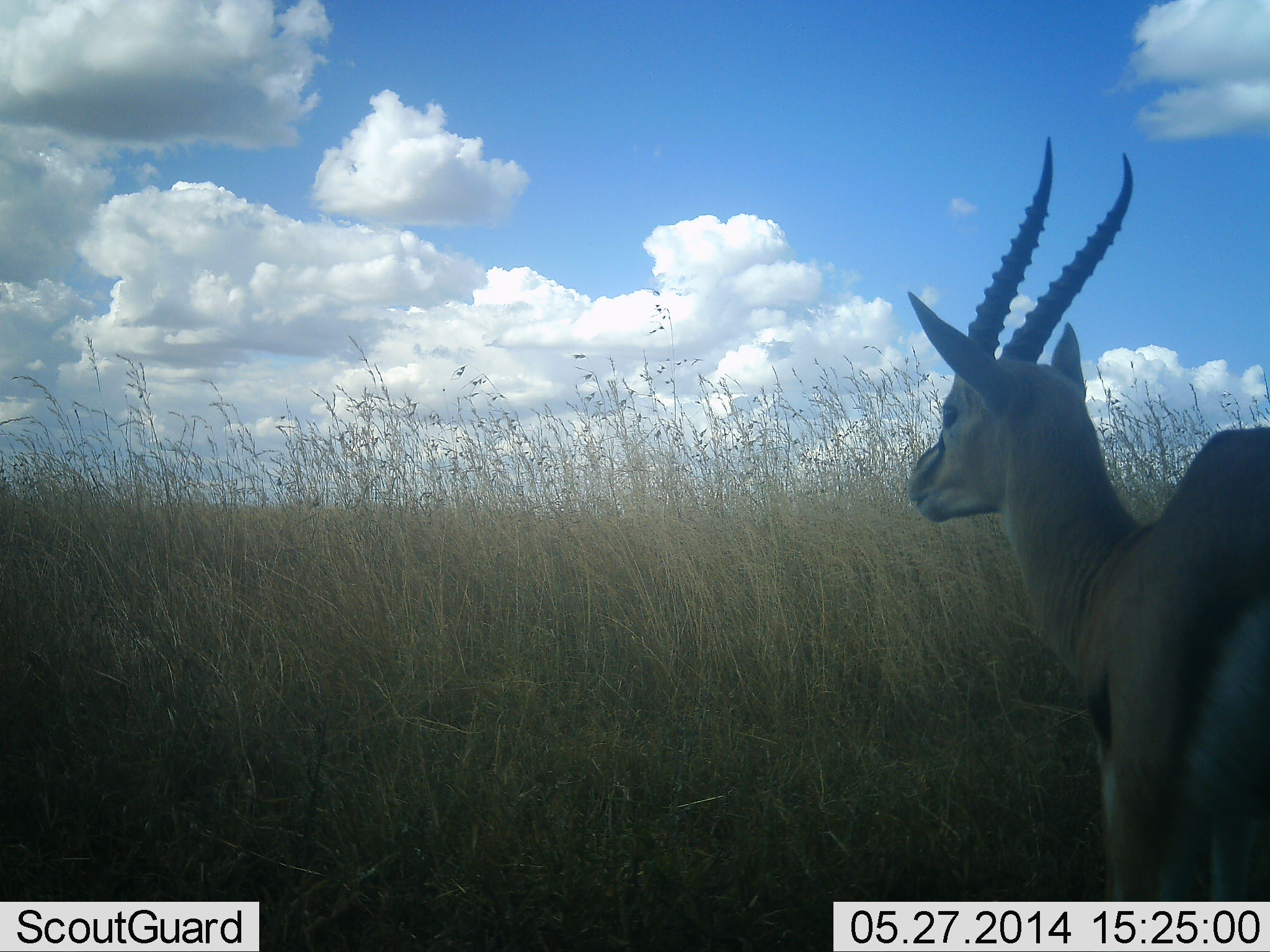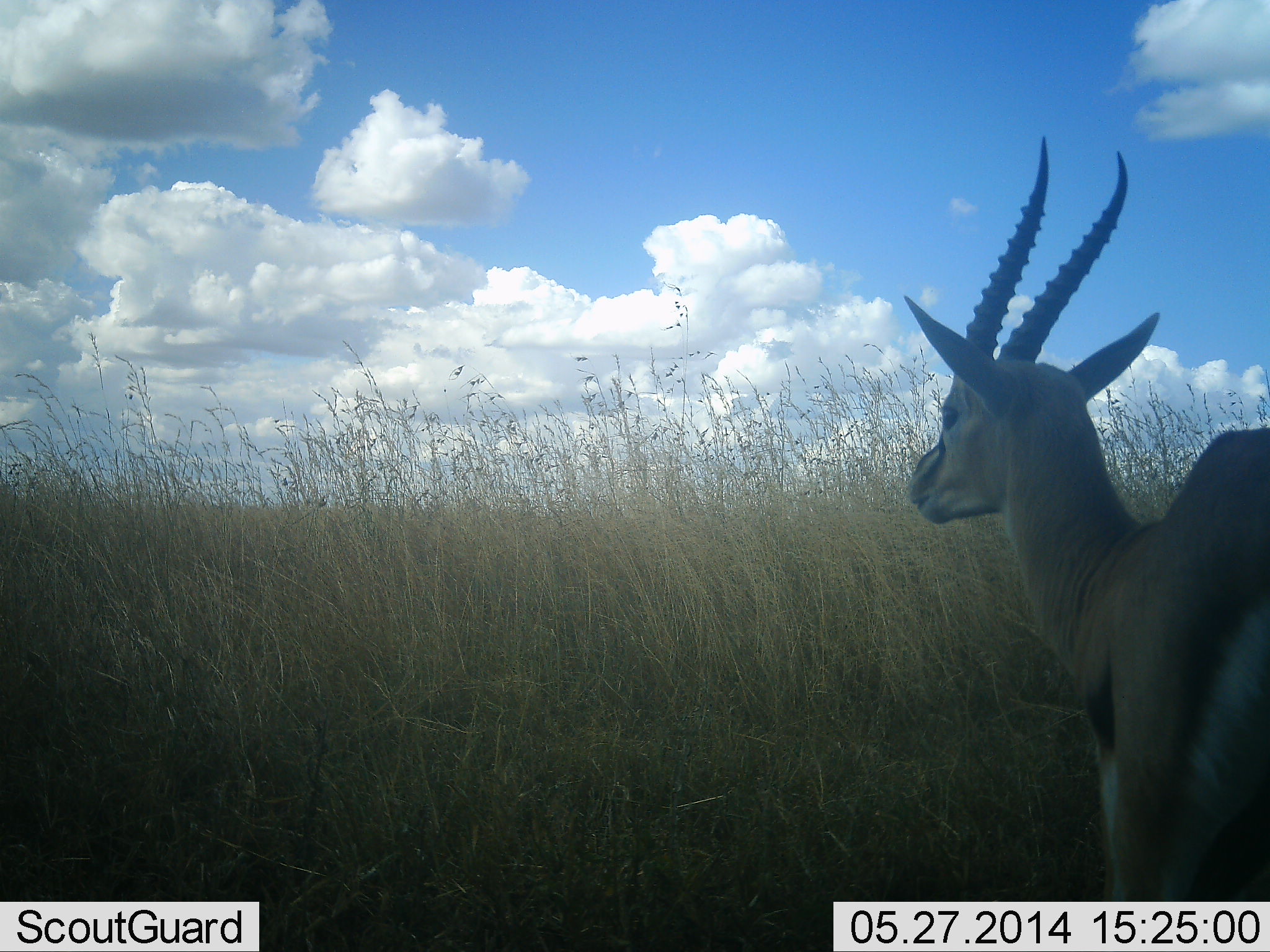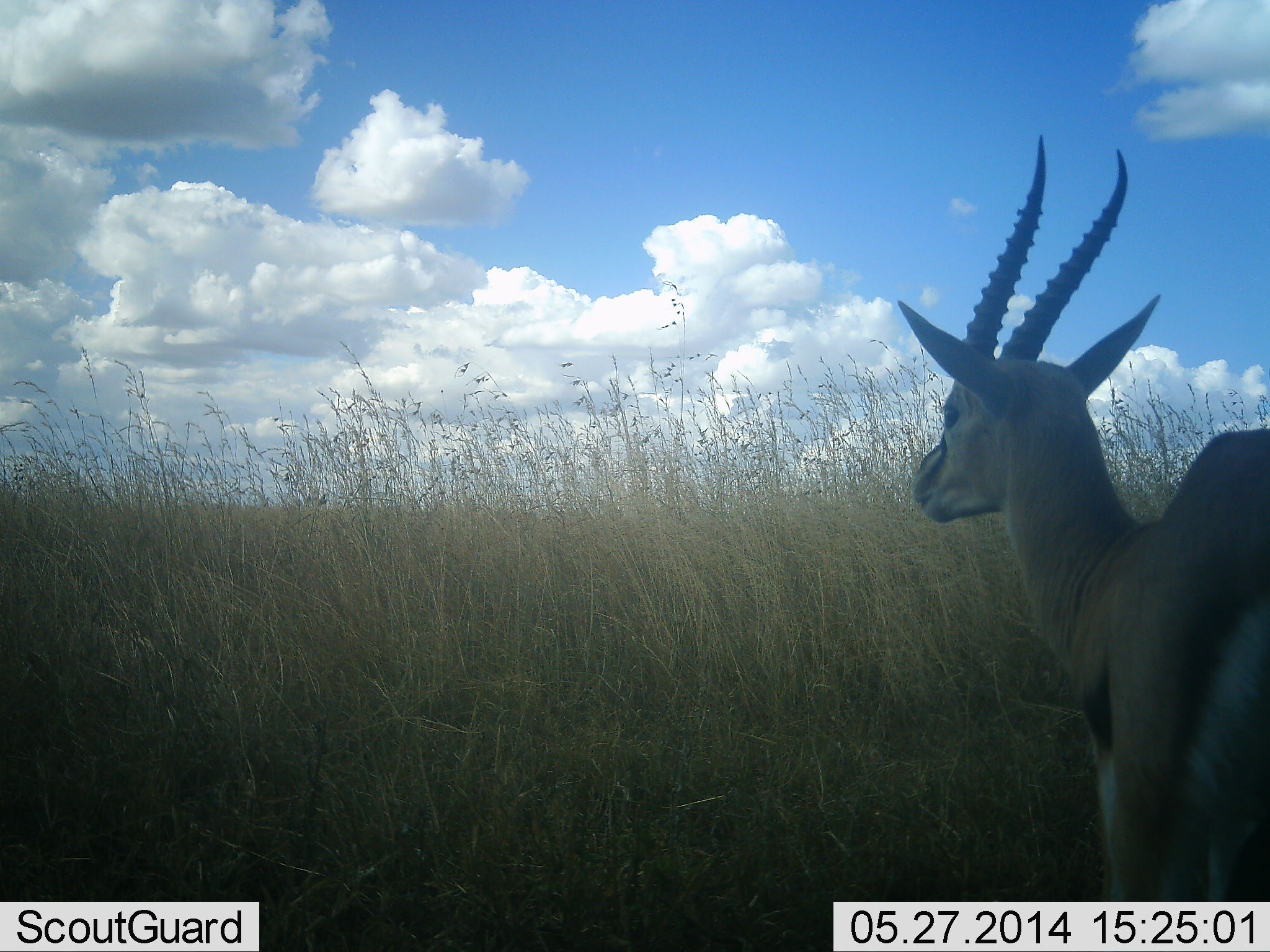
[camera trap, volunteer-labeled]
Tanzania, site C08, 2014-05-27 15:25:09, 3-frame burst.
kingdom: Animalia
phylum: Chordata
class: Mammalia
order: Artiodactyla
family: Bovidae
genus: Eudorcas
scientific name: Eudorcas thomsonii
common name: thomson's gazelle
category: gazellethomsons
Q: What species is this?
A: Gazellethomsons (thomson's gazelle) (Eudorcas thomsonii).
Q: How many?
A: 1.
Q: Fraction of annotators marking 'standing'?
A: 100%.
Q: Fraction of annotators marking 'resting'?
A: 0%.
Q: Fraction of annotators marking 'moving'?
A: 0%.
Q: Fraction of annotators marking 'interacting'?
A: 0%.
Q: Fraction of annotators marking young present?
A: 0%.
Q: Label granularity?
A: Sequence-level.